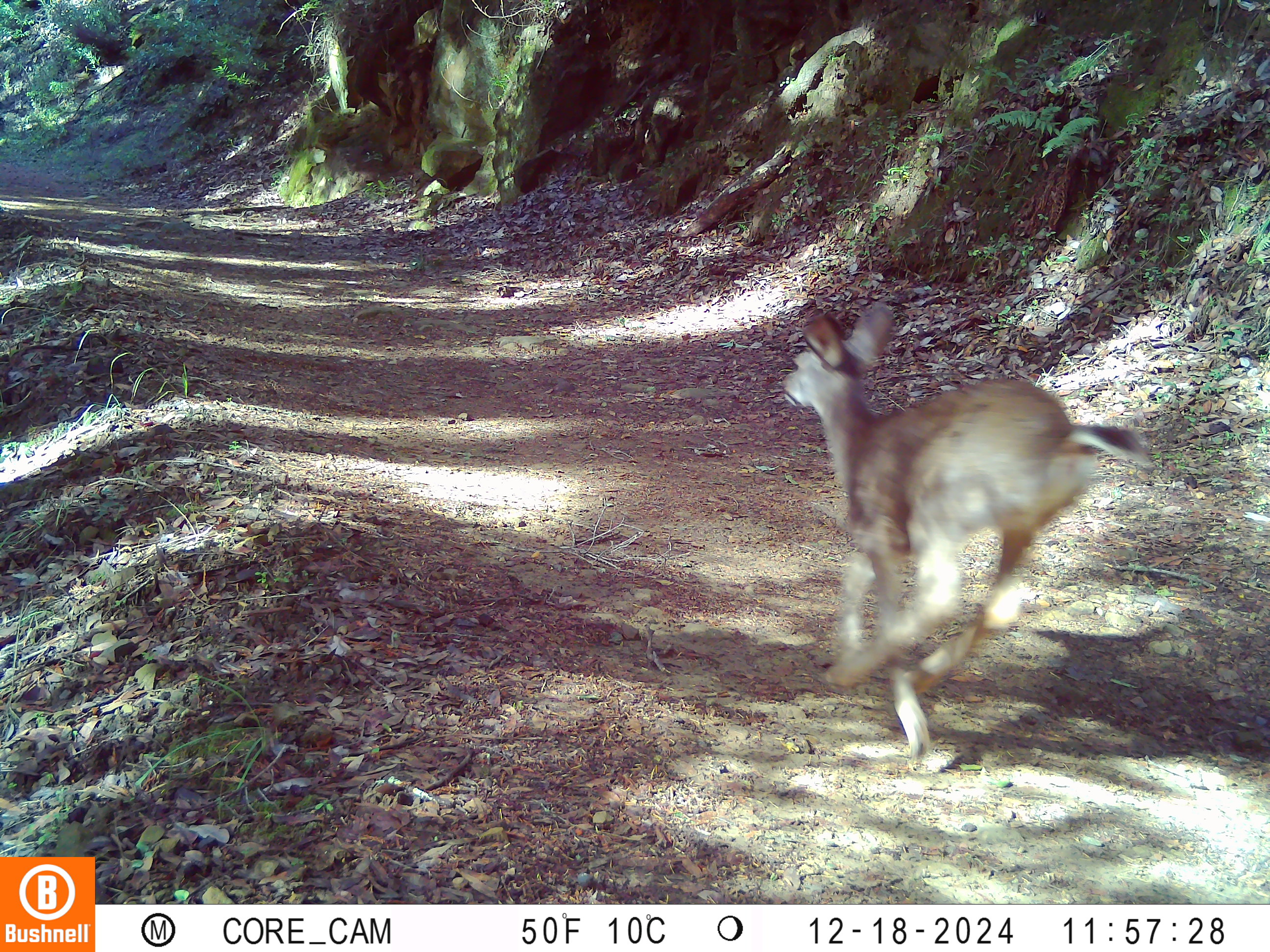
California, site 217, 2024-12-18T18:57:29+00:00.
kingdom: Animalia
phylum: Chordata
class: Mammalia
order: Artiodactyla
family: Cervidae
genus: Odocoileus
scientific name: Odocoileus hemionus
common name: mule deer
Mule deer (Odocoileus hemionus).